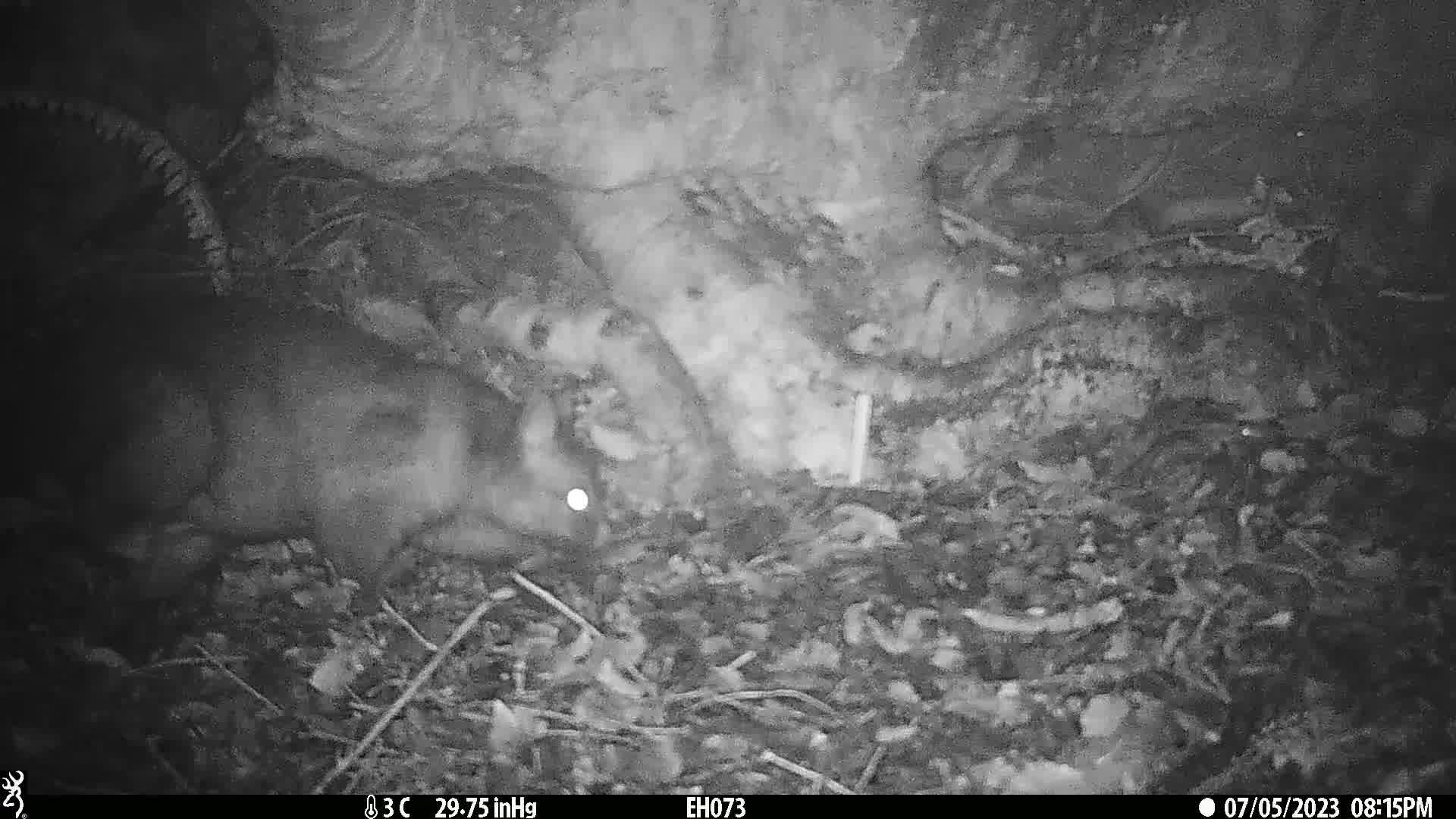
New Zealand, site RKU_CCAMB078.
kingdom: Animalia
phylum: Chordata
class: Mammalia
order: Diprotodontia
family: Phalangeridae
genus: Trichosurus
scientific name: Trichosurus vulpecula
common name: common brushtail possum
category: possum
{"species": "possum (common brushtail possum) (Trichosurus vulpecula)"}